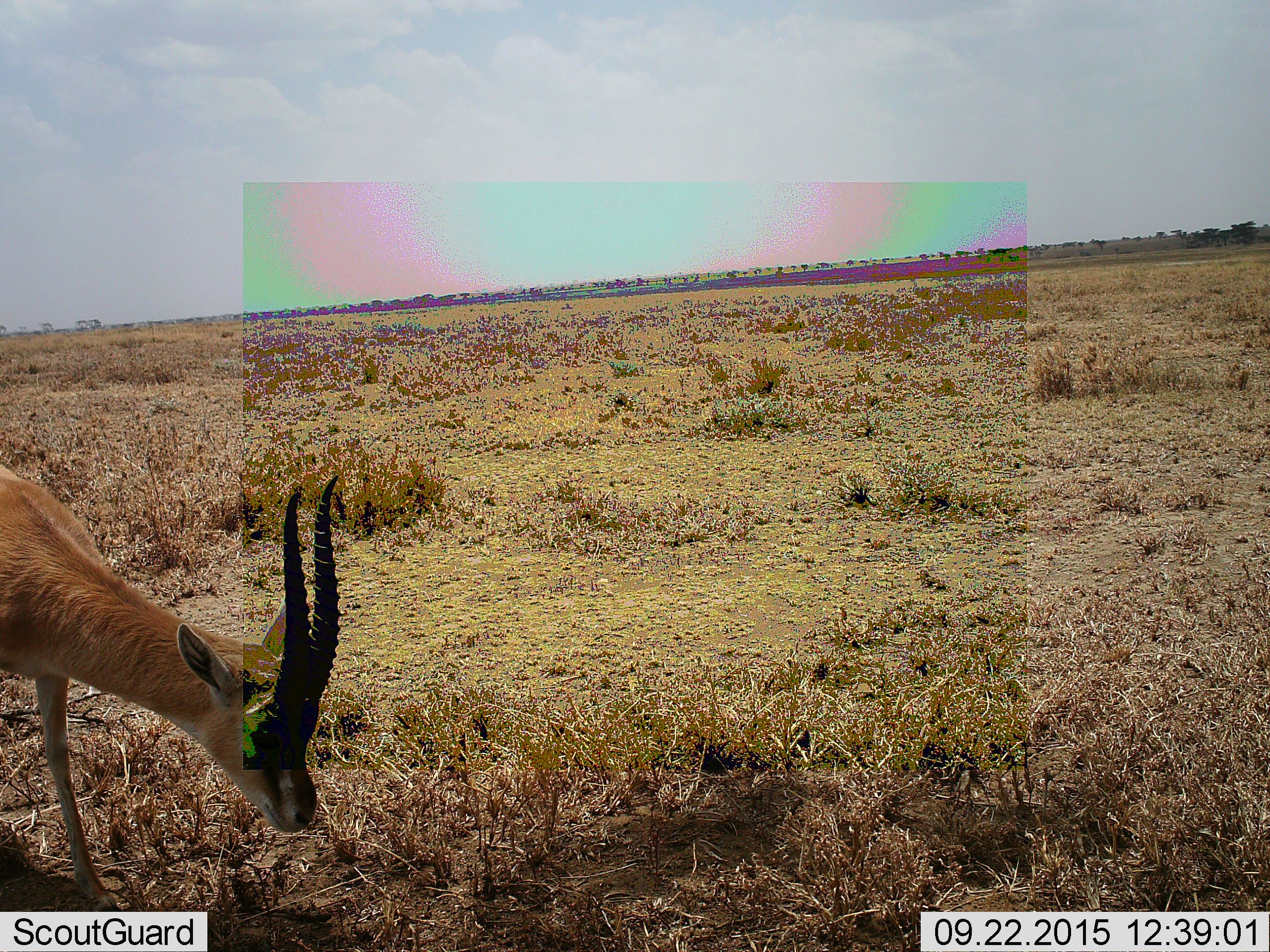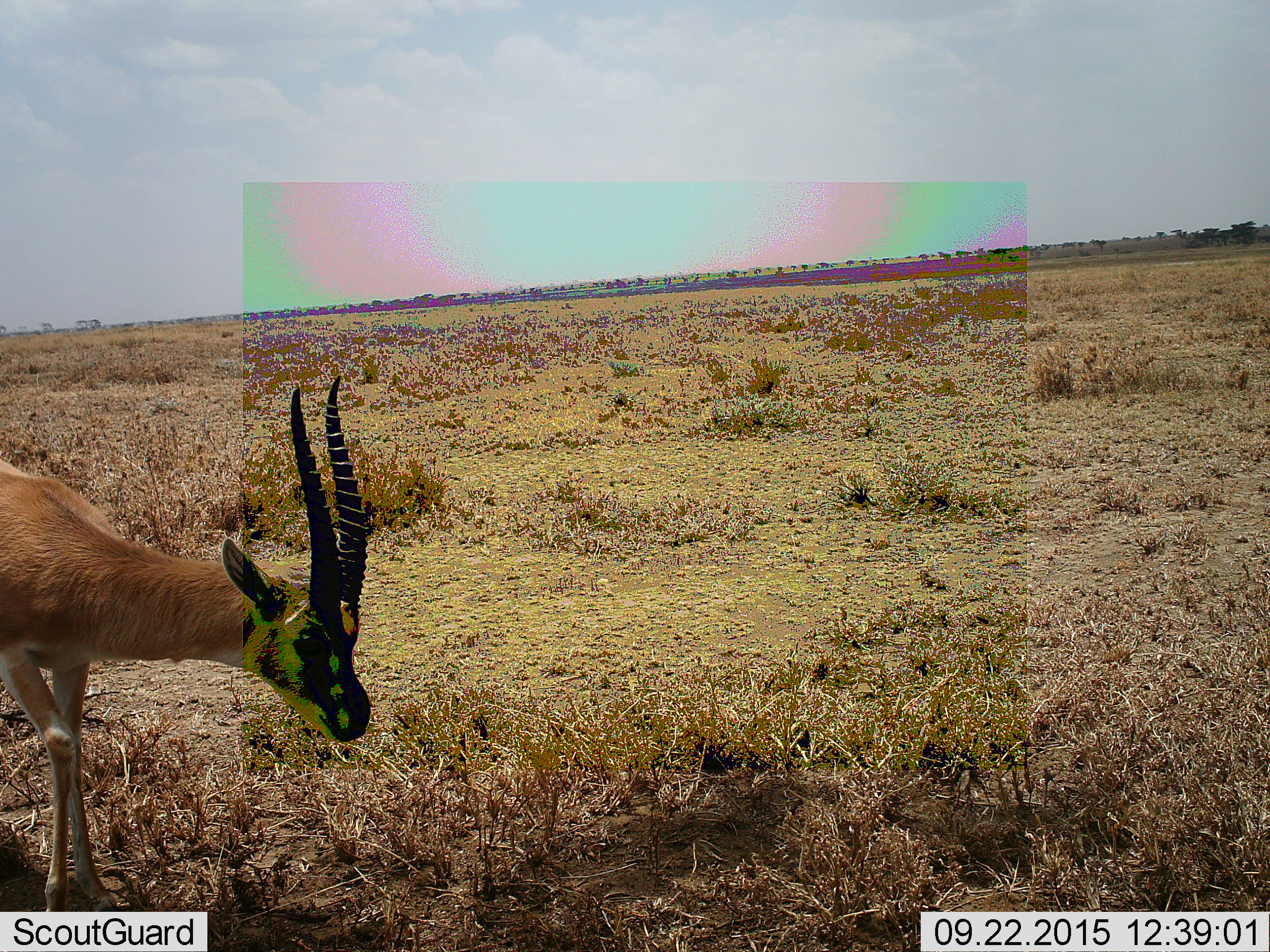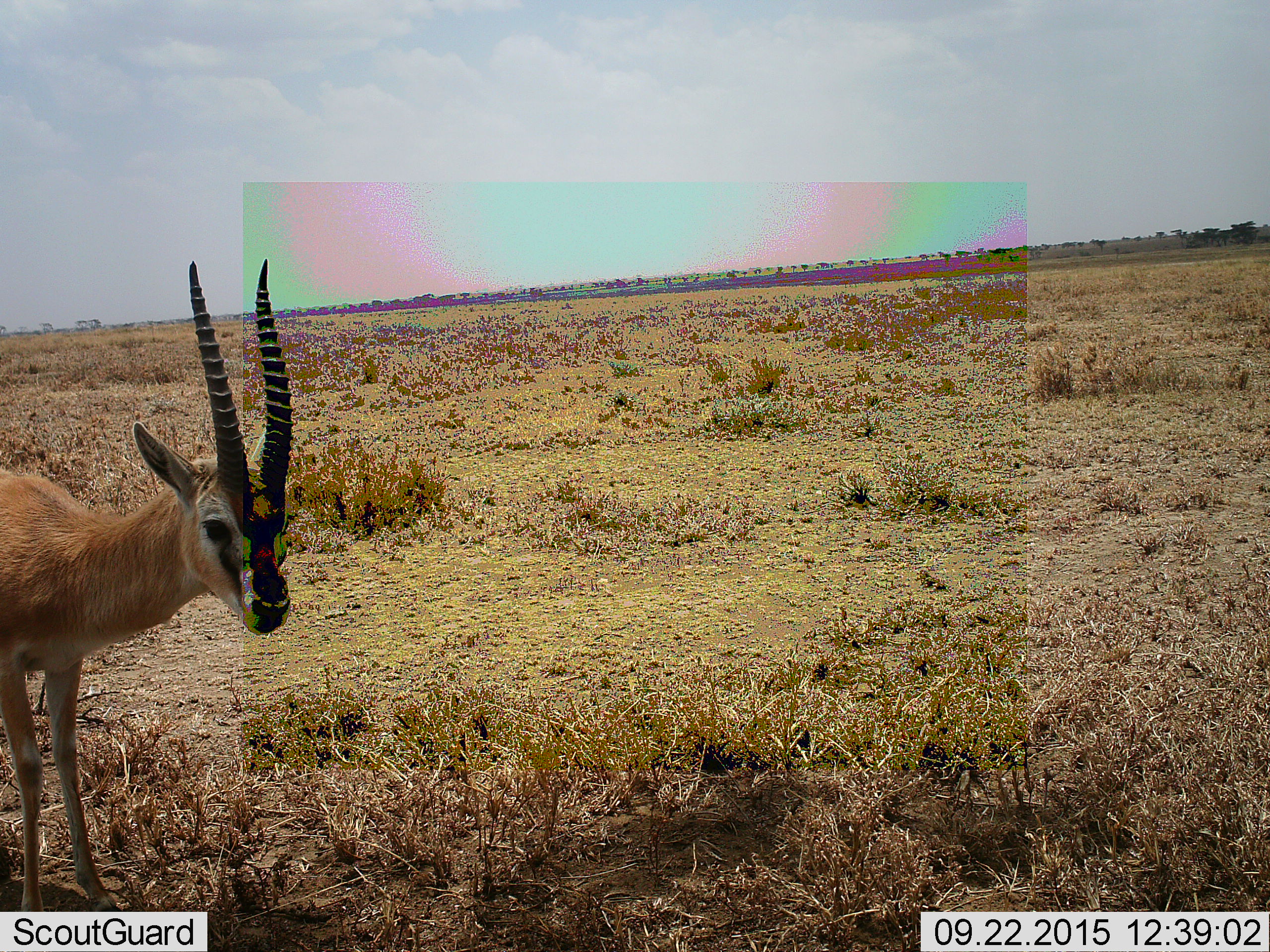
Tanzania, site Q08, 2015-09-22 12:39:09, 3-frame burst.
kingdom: Animalia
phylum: Chordata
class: Mammalia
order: Artiodactyla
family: Bovidae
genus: Nanger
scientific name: Nanger granti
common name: grant's gazelle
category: gazellegrants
Gazellegrants (grant's gazelle) (Nanger granti), count 1. Behavior (volunteer vote fractions): standing 80%, resting 0%, moving 20%, interacting 0%. Young present (vote fraction): 0%. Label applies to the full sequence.